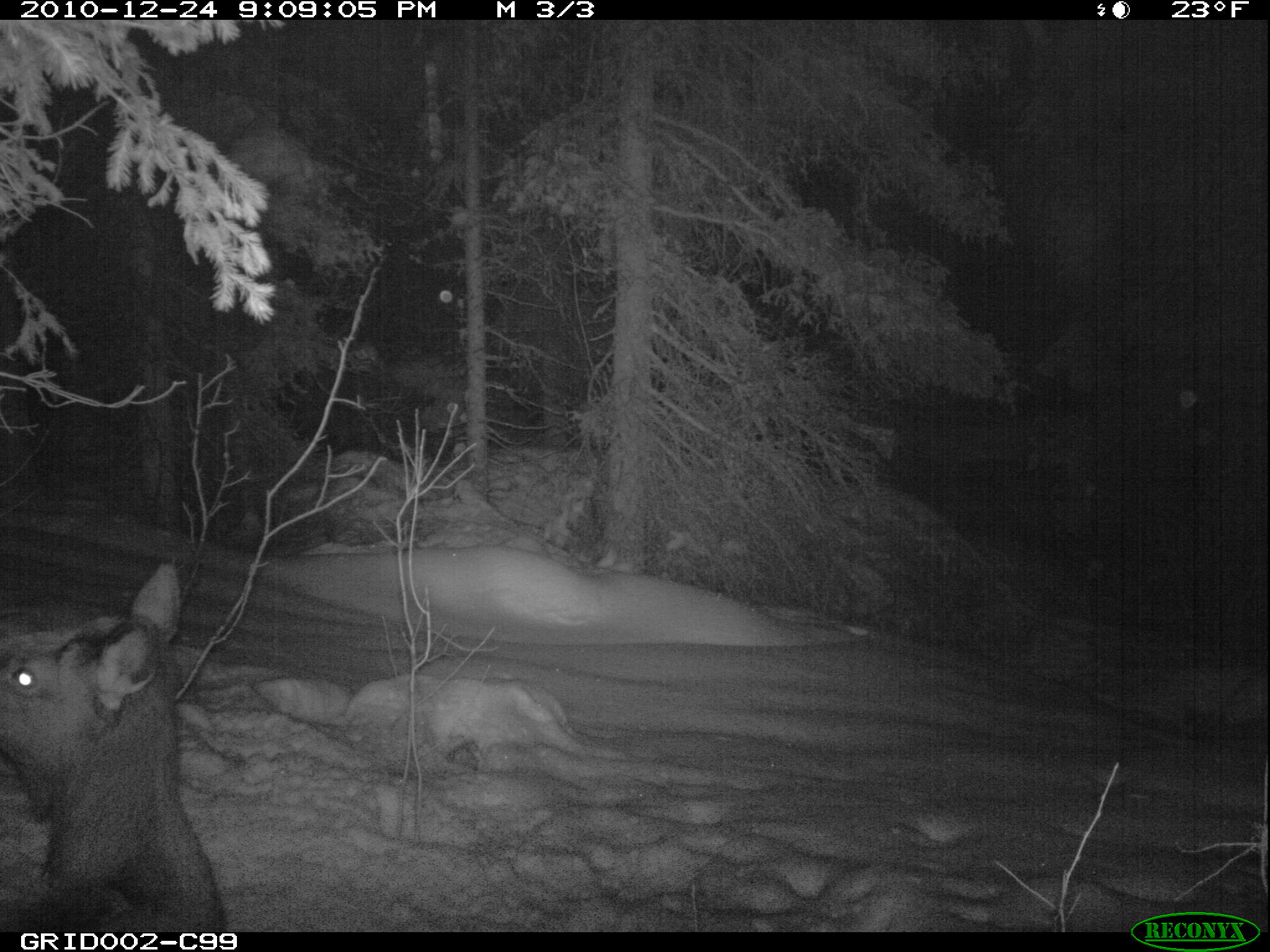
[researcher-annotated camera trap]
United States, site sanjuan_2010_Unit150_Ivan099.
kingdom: Animalia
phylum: Chordata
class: Mammalia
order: Artiodactyla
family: Cervidae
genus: Cervus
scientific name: Cervus elaphus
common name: red deer